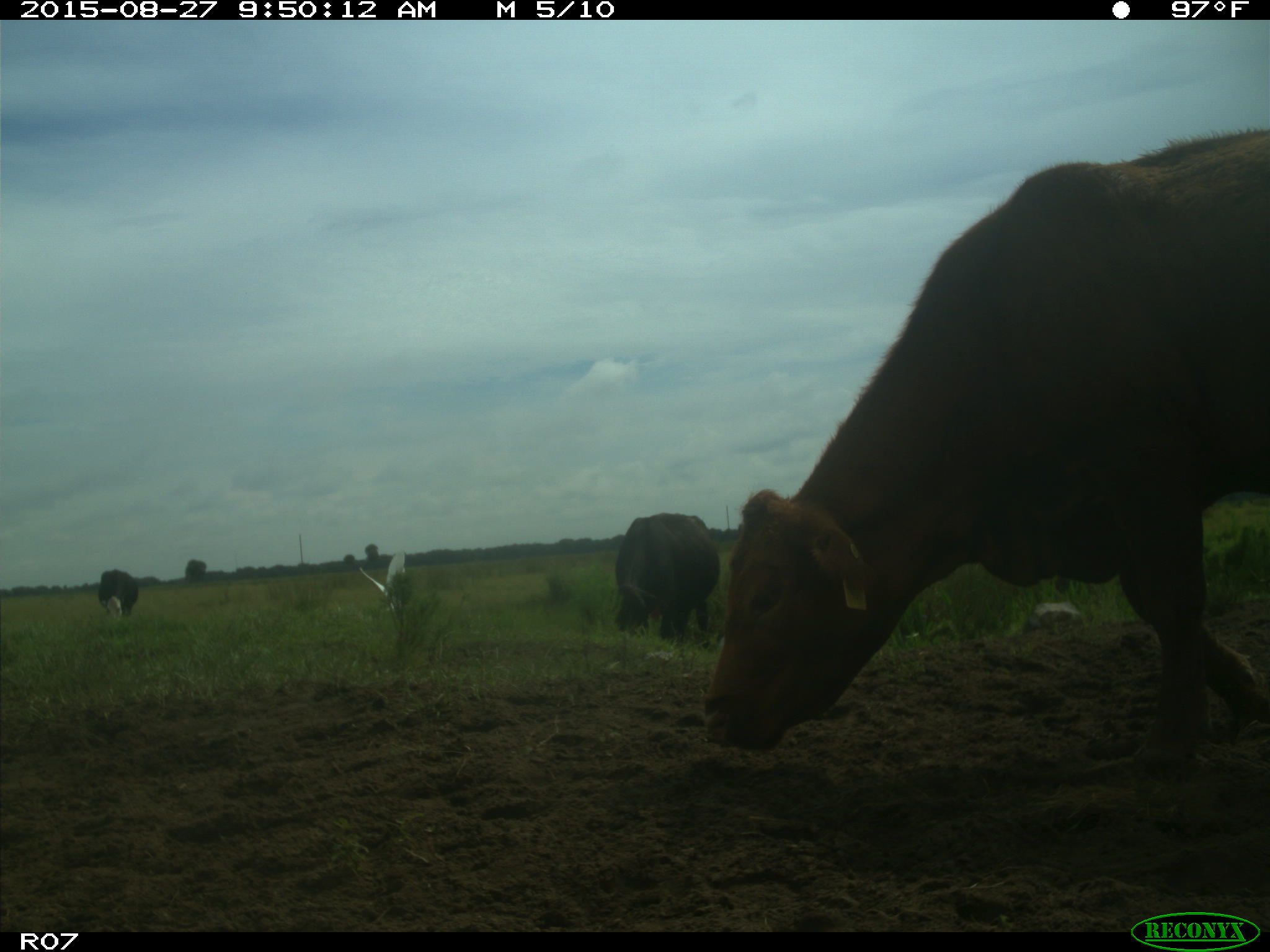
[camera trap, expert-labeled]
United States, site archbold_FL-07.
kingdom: Animalia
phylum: Chordata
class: Mammalia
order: Artiodactyla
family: Bovidae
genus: Bos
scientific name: Bos taurus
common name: domestic cow